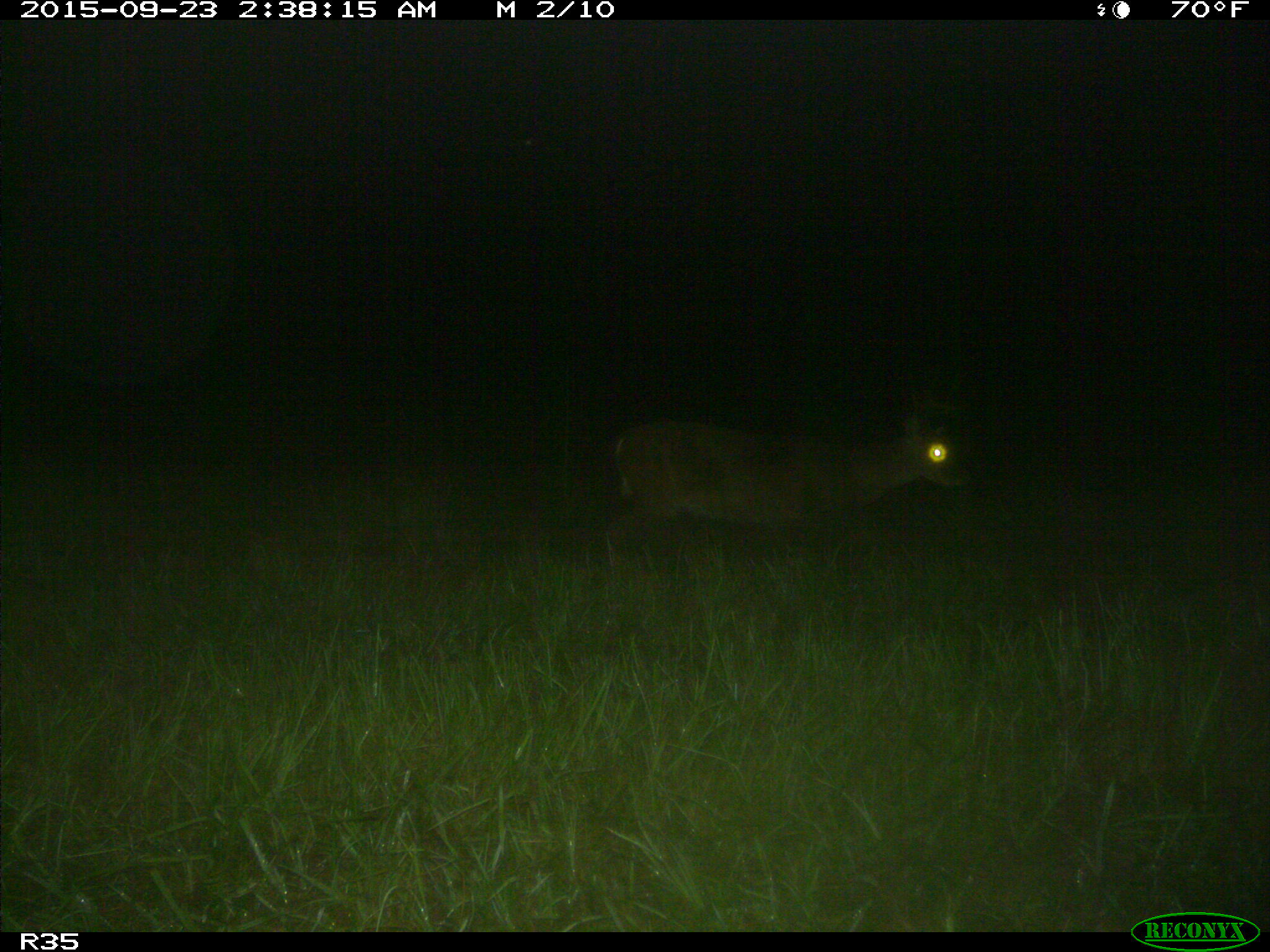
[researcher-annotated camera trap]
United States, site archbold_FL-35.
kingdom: Animalia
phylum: Chordata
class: Mammalia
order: Artiodactyla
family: Cervidae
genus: Odocoileus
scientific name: Odocoileus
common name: deer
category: unidentified deer